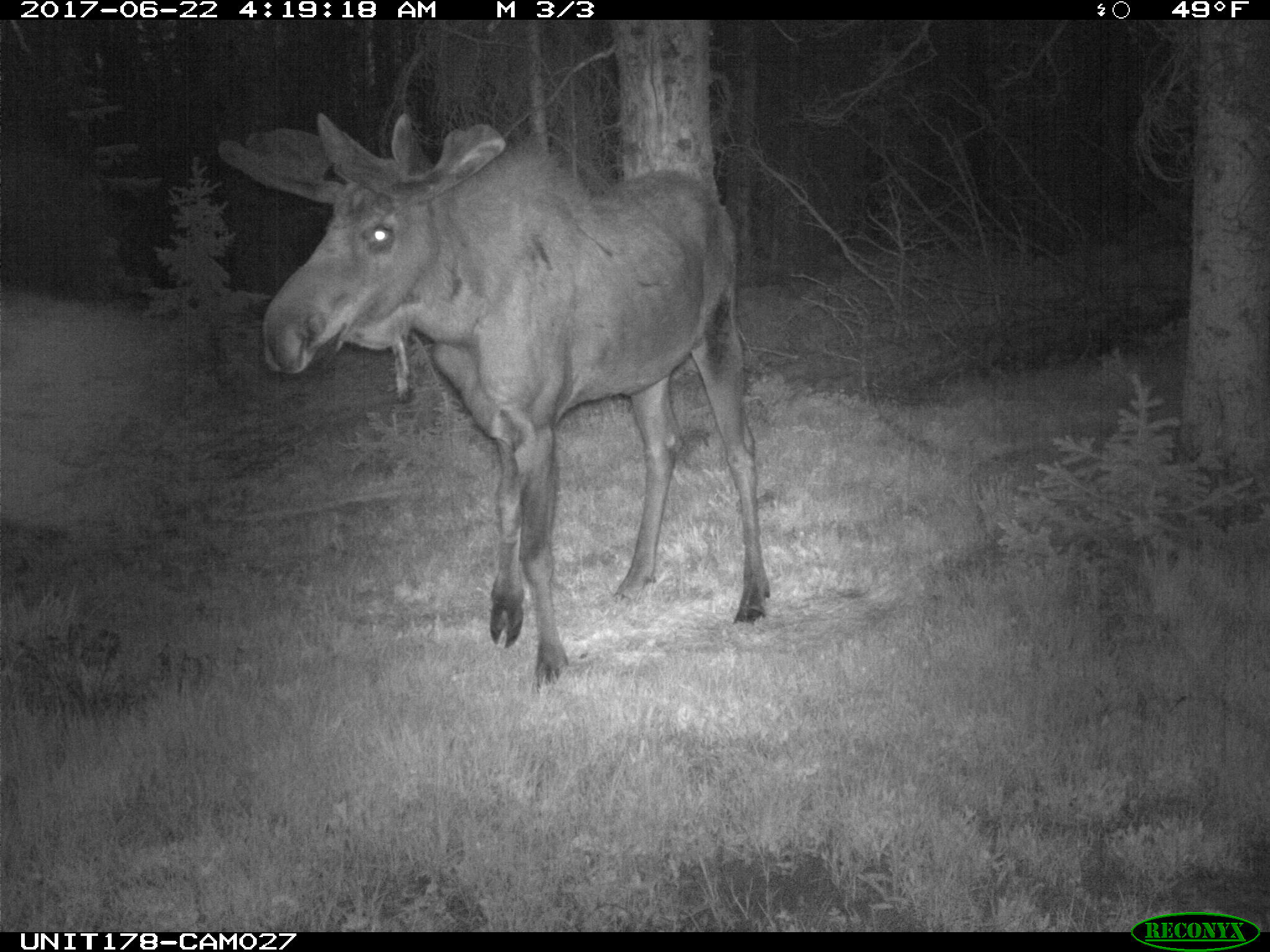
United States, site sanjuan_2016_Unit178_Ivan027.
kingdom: Animalia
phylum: Chordata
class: Mammalia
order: Artiodactyla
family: Cervidae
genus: Alces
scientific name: Alces alces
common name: moose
Alces alces (moose).